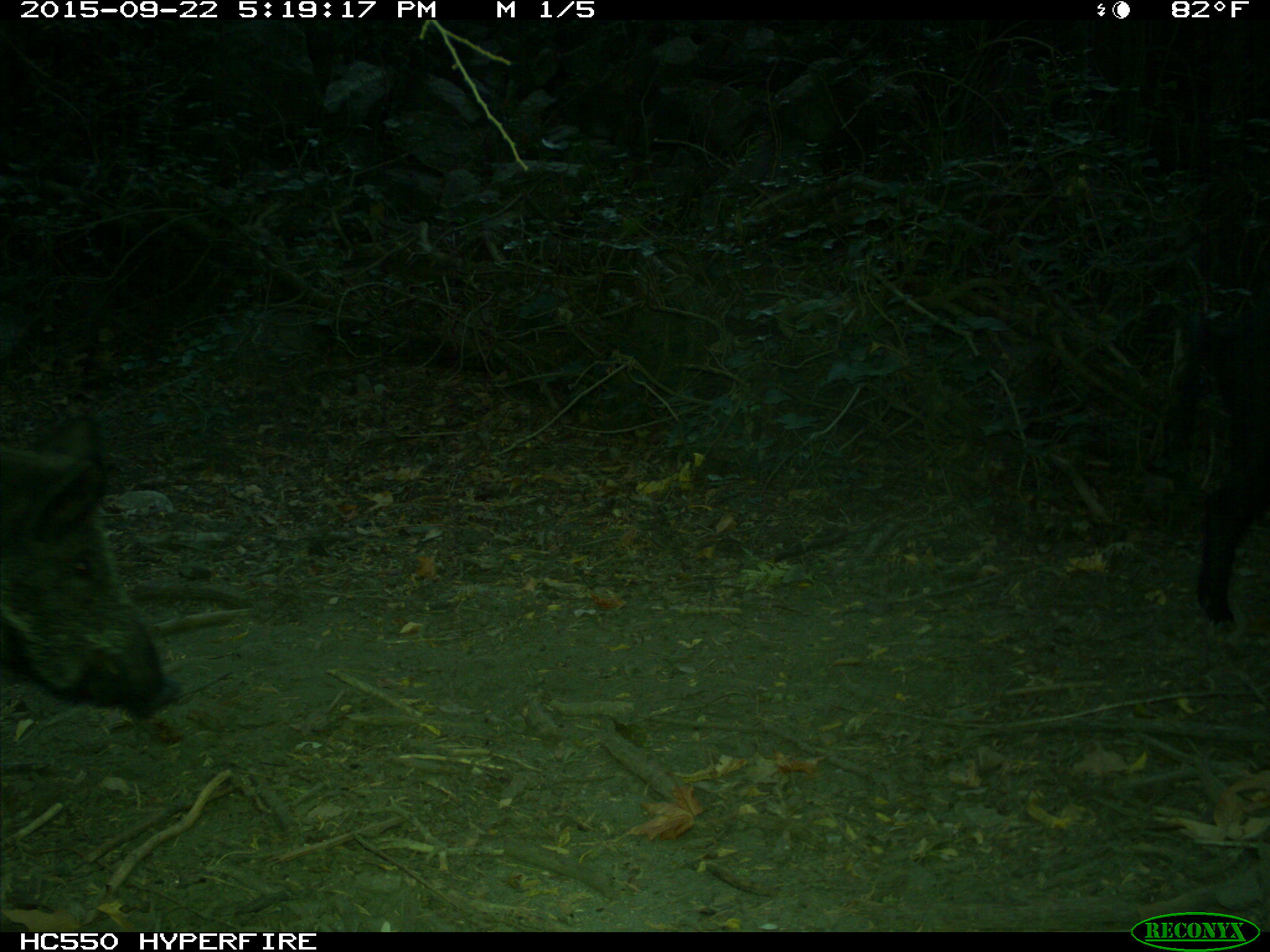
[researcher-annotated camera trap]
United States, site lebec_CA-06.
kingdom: Animalia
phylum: Chordata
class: Mammalia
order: Artiodactyla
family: Suidae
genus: Sus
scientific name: Sus scrofa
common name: wild boar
Sus scrofa (wild boar).